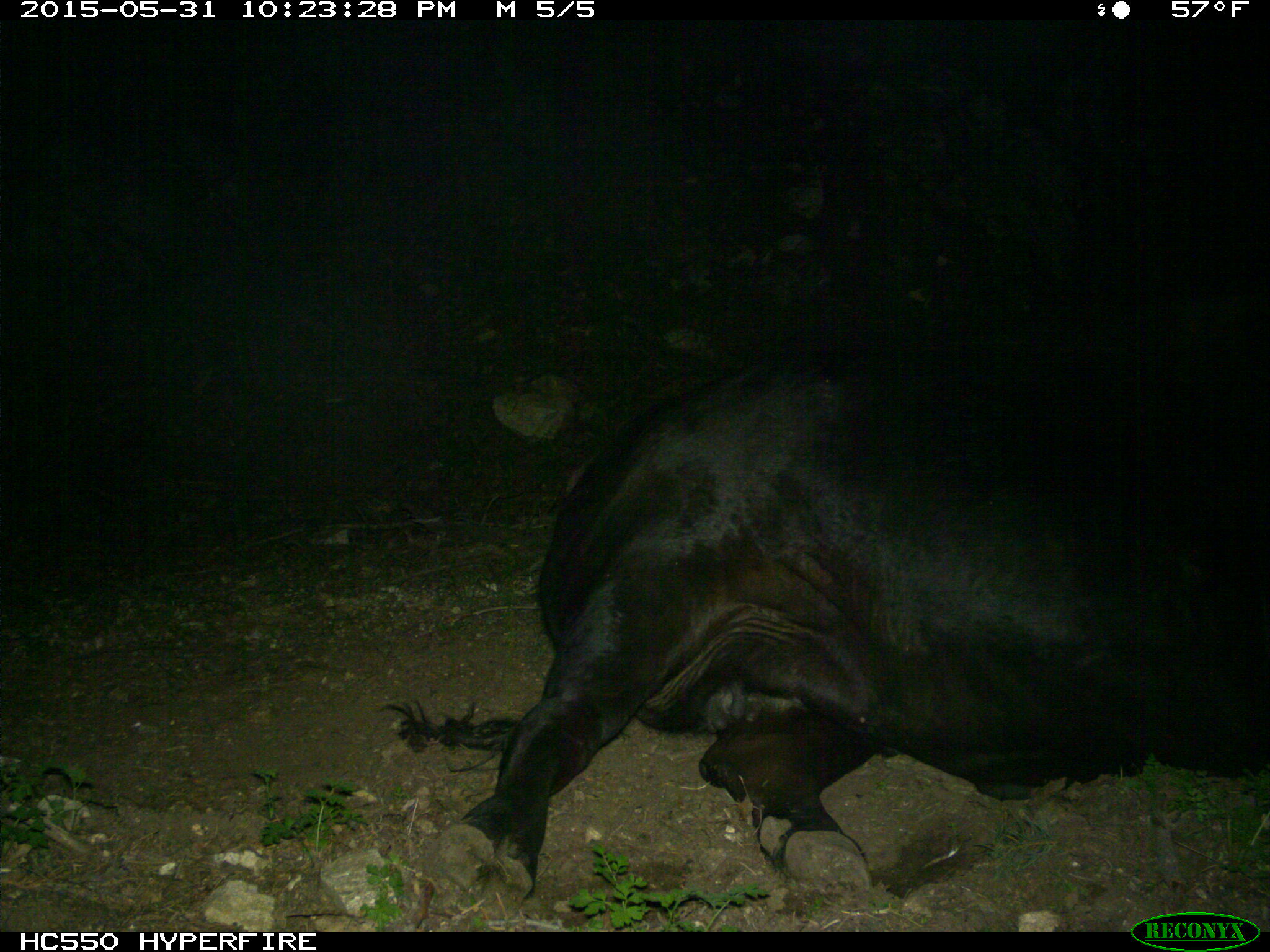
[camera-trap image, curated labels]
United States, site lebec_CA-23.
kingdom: Animalia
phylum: Chordata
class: Mammalia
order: Artiodactyla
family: Bovidae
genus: Bos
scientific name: Bos taurus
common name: domestic cow